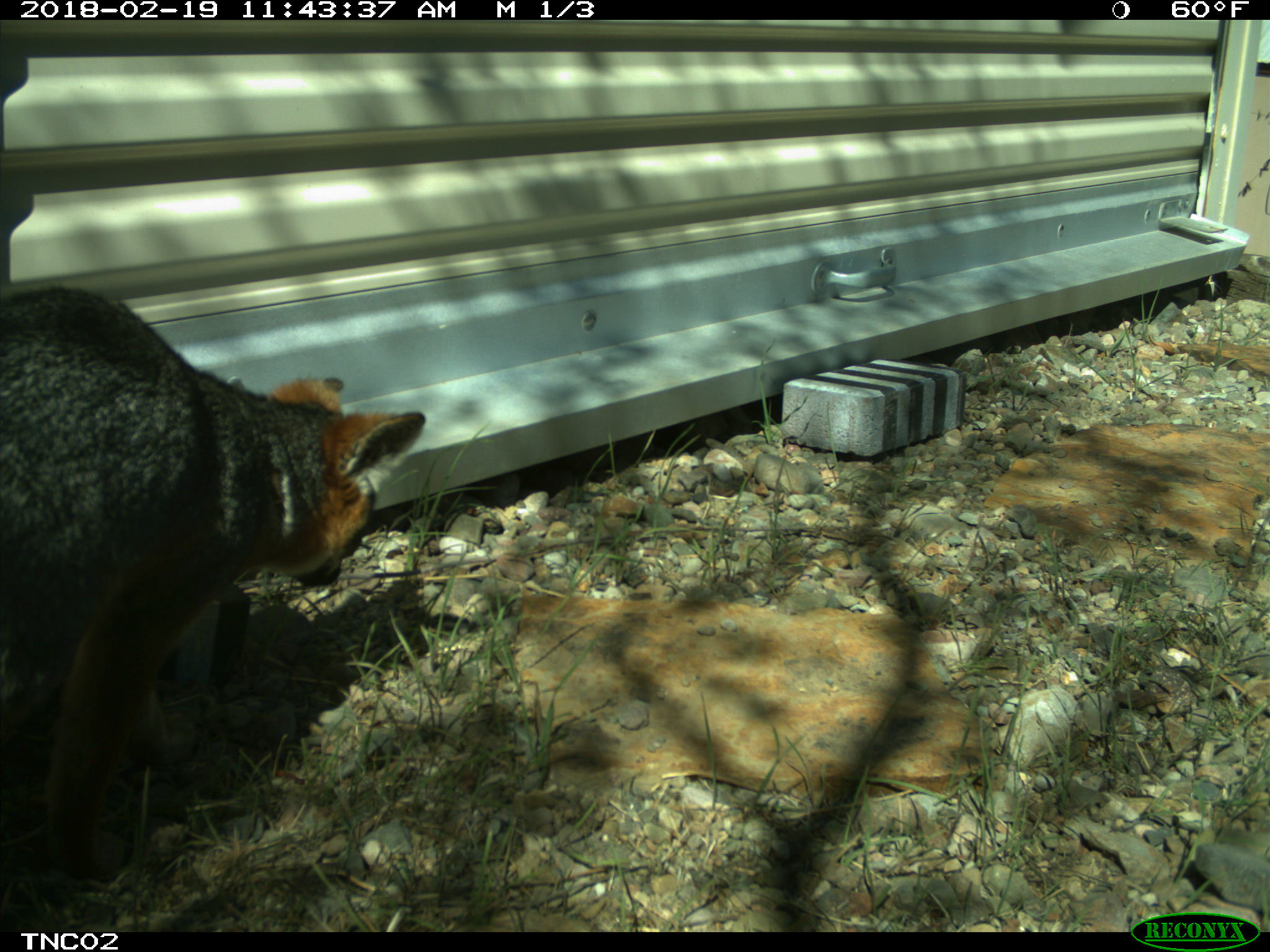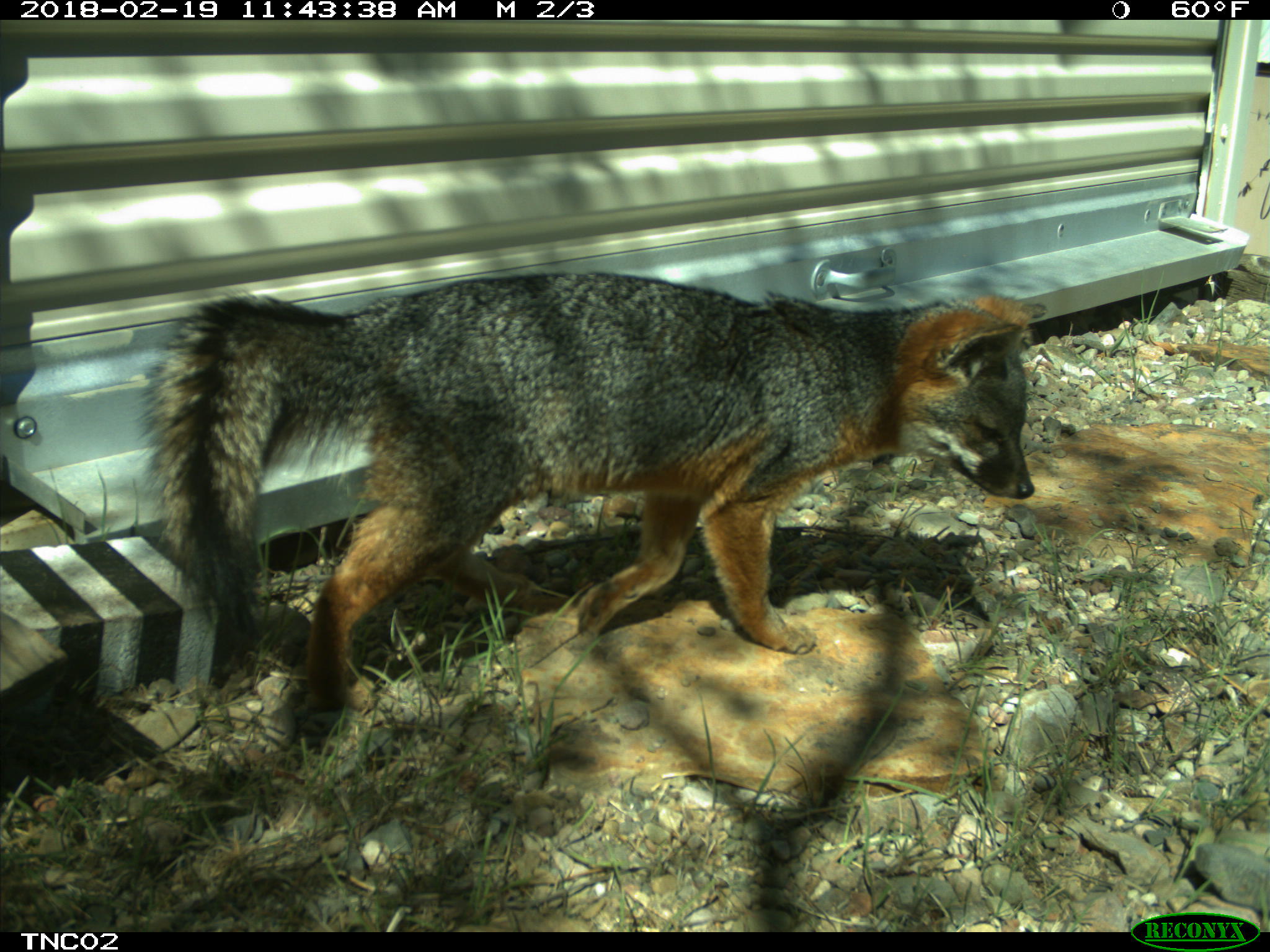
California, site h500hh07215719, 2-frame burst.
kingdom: Animalia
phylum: Chordata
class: Mammalia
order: Carnivora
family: Canidae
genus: Urocyon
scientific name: Urocyon littoralis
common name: island fox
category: fox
Fox (island fox) (Urocyon littoralis).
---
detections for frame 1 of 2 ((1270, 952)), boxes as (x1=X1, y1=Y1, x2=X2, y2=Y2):
fox: (x1=0, y1=288, x2=425, y2=886)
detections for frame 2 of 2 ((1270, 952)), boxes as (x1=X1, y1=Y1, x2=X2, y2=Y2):
fox: (x1=136, y1=273, x2=1035, y2=708)